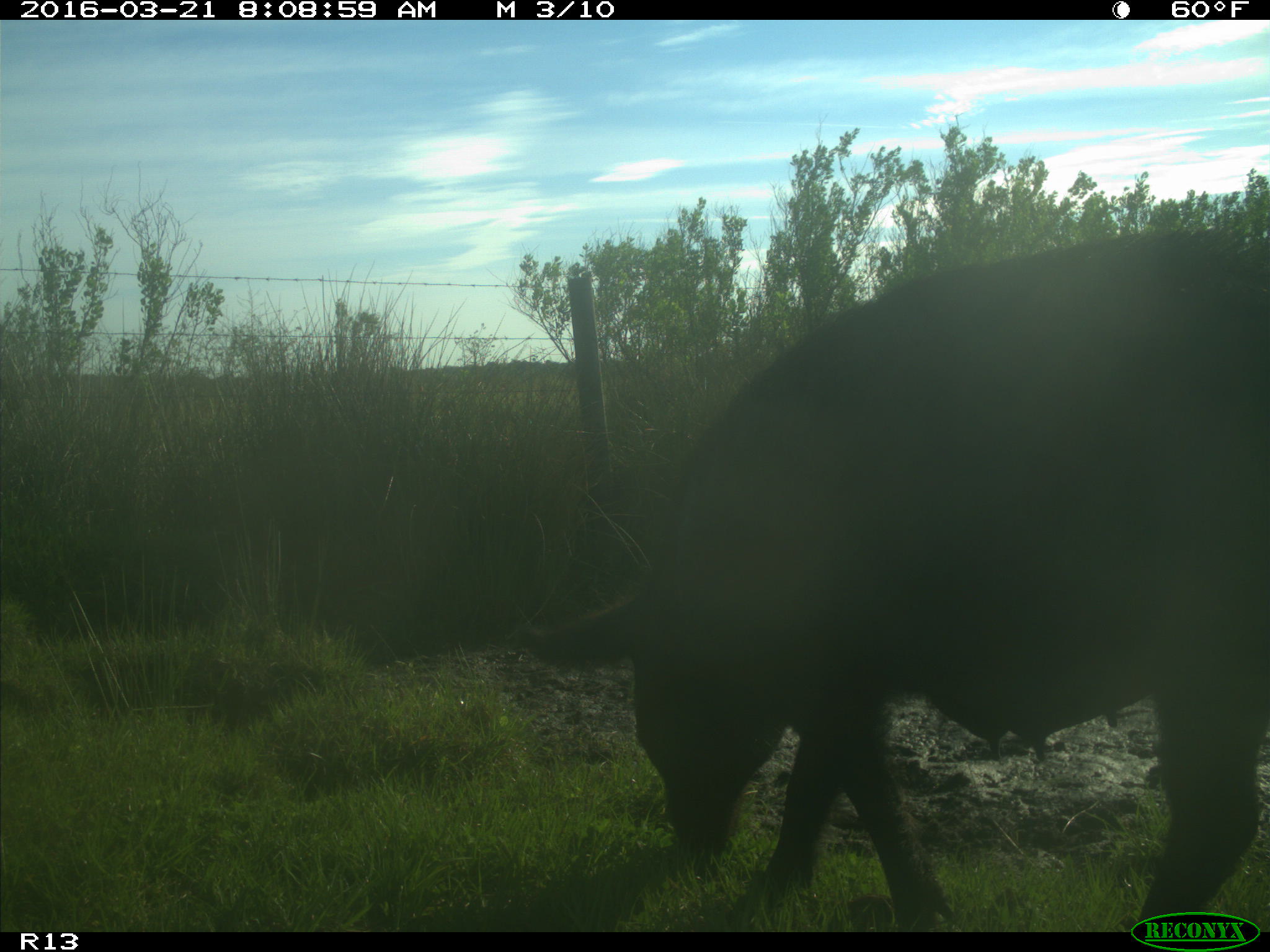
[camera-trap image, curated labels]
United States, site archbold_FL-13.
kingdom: Animalia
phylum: Chordata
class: Mammalia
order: Artiodactyla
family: Suidae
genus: Sus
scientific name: Sus scrofa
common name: wild boar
Sus scrofa (wild boar).